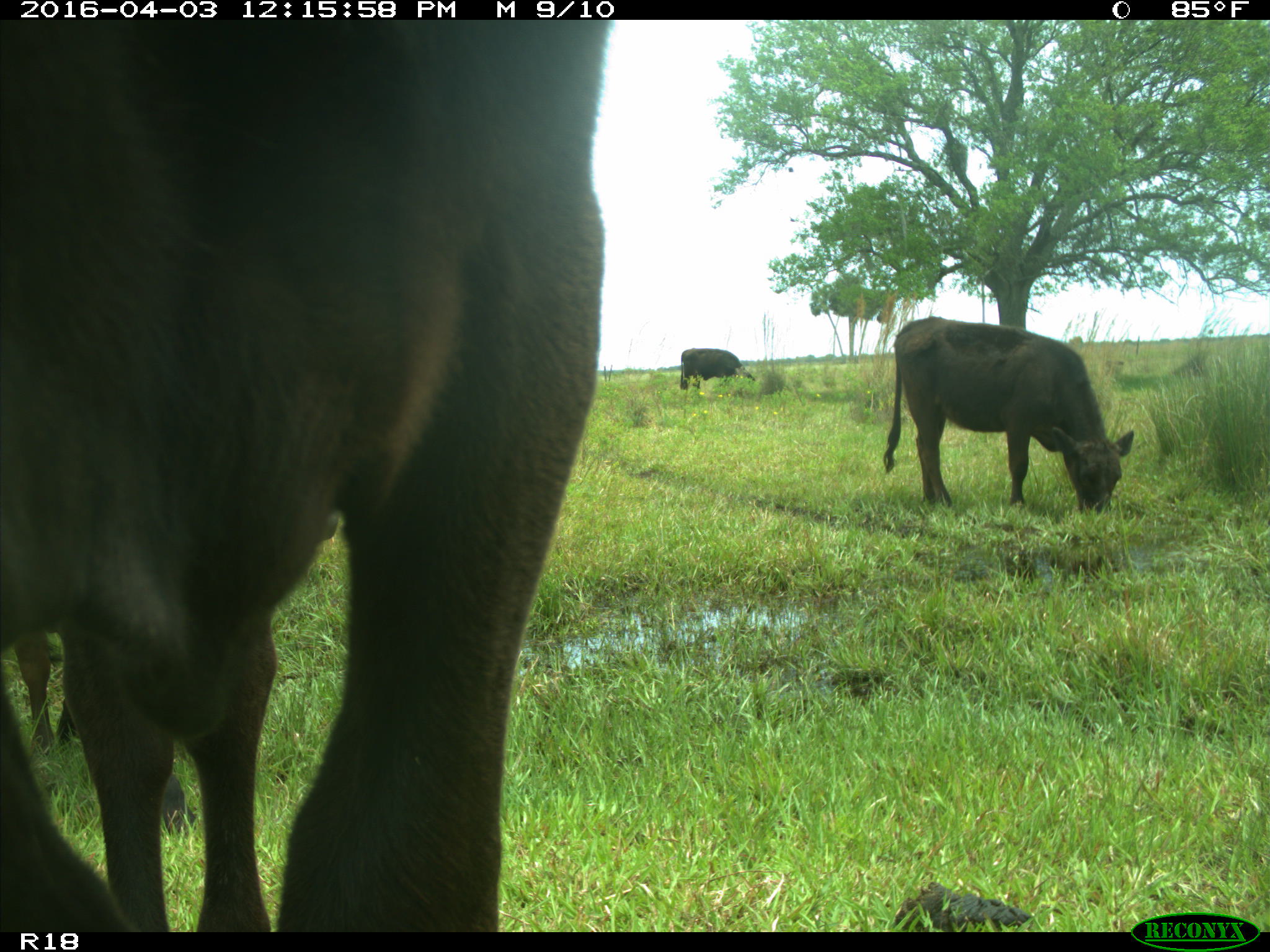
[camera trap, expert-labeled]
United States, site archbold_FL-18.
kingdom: Animalia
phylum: Chordata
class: Mammalia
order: Artiodactyla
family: Bovidae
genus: Bos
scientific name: Bos taurus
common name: domestic cow